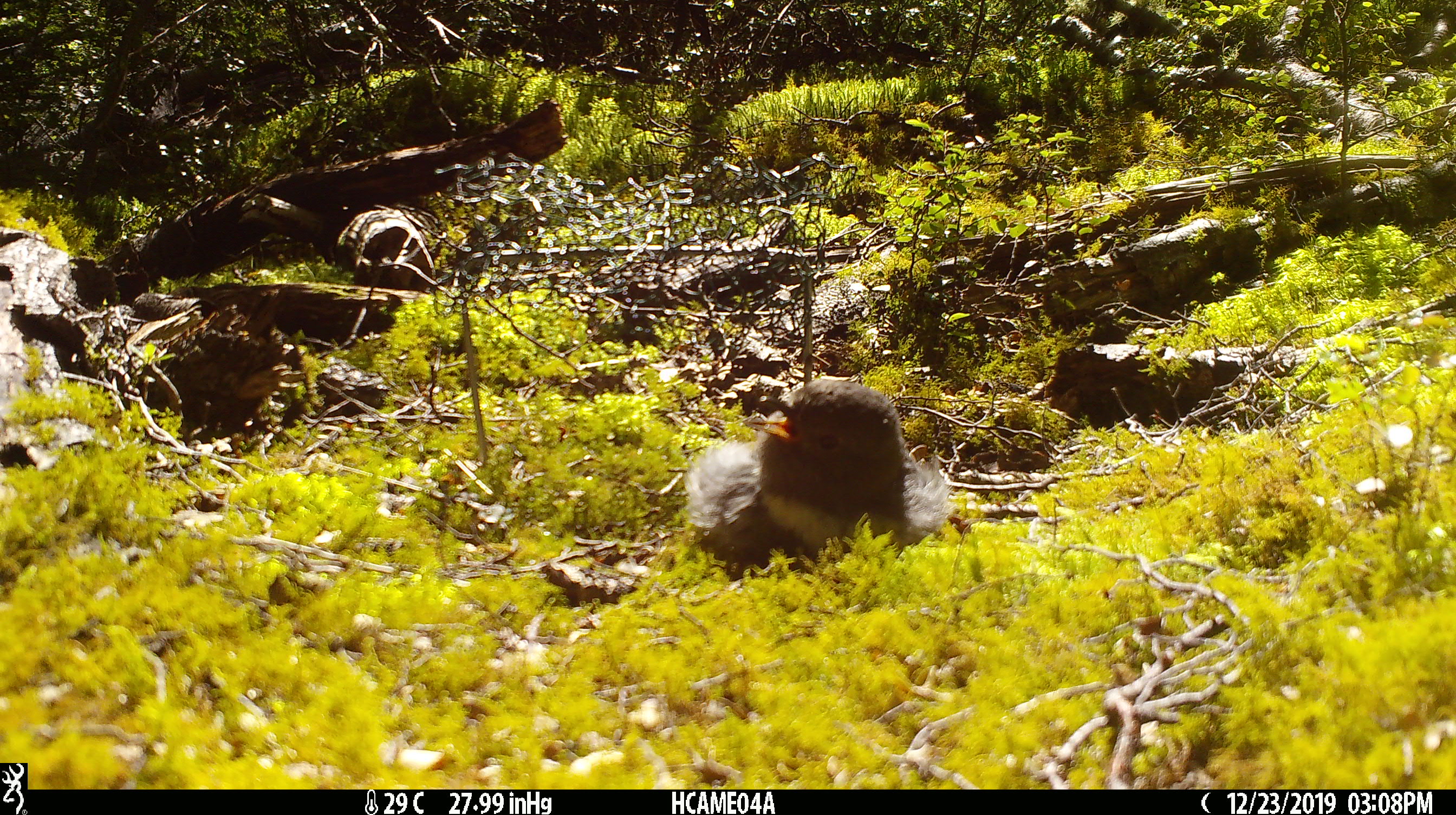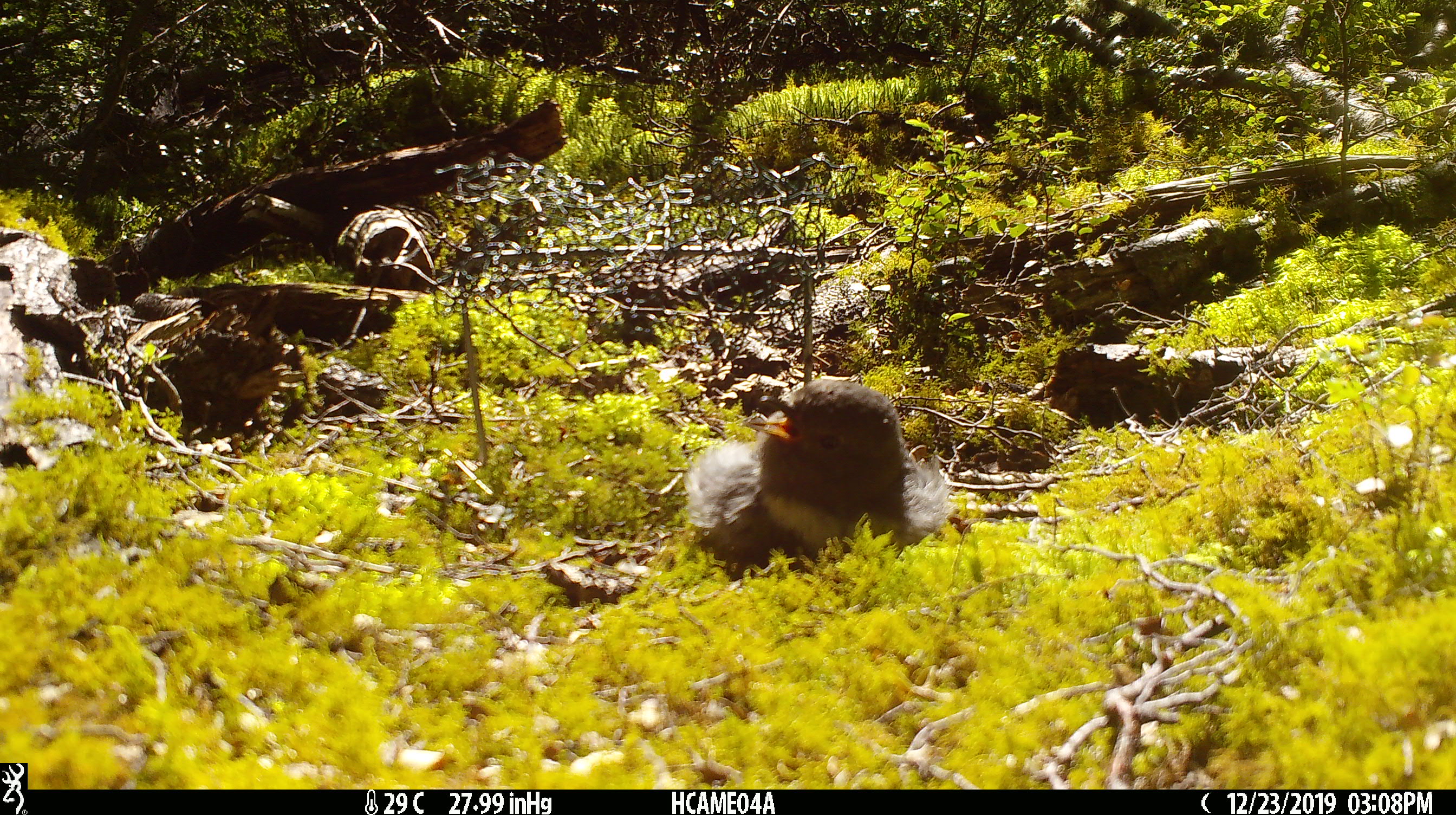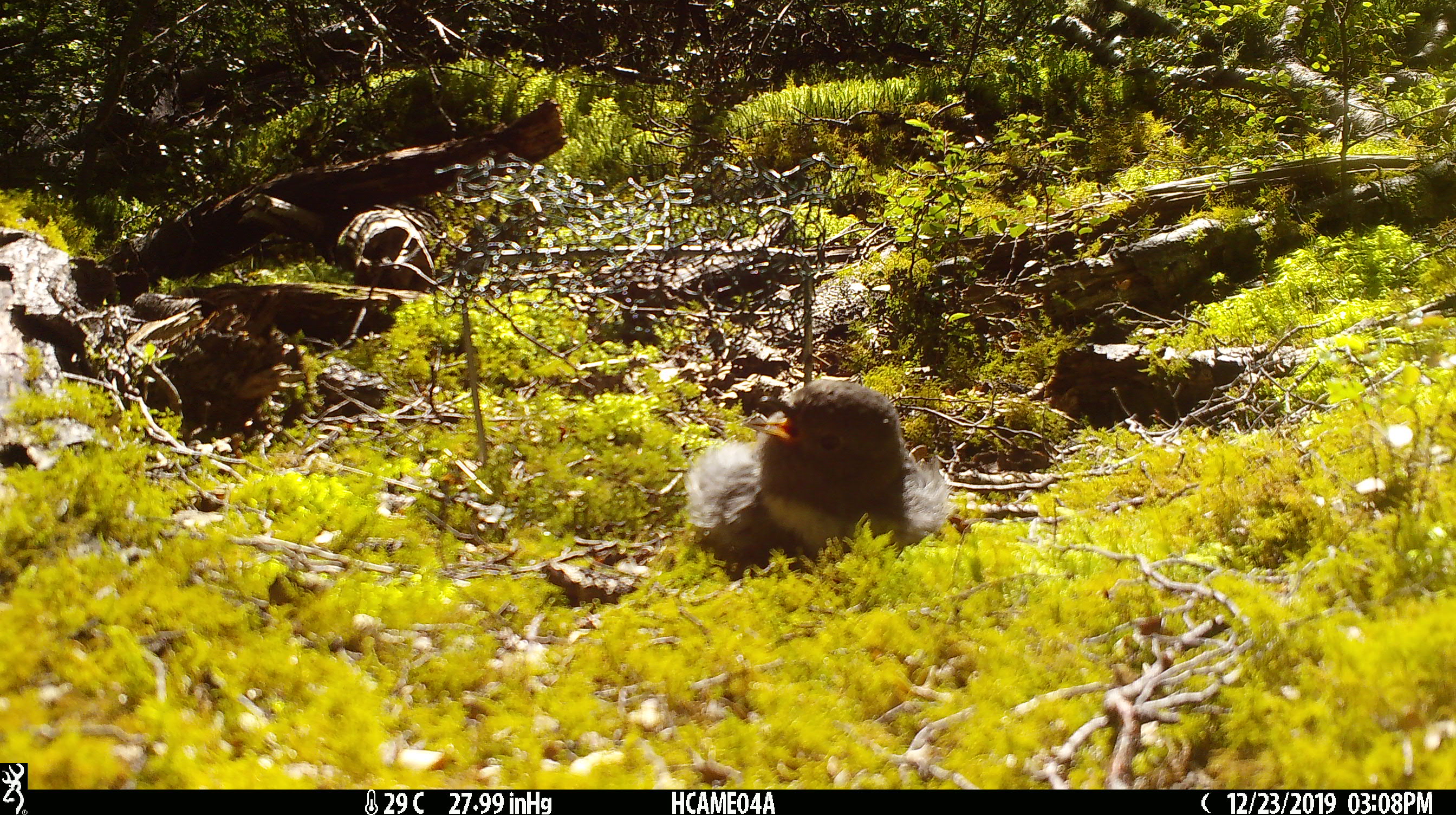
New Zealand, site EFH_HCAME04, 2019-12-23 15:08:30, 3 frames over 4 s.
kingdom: Animalia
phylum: Chordata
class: Aves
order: Passeriformes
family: Petroicidae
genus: Petroica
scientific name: Petroica australis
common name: new zealand robin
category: robin